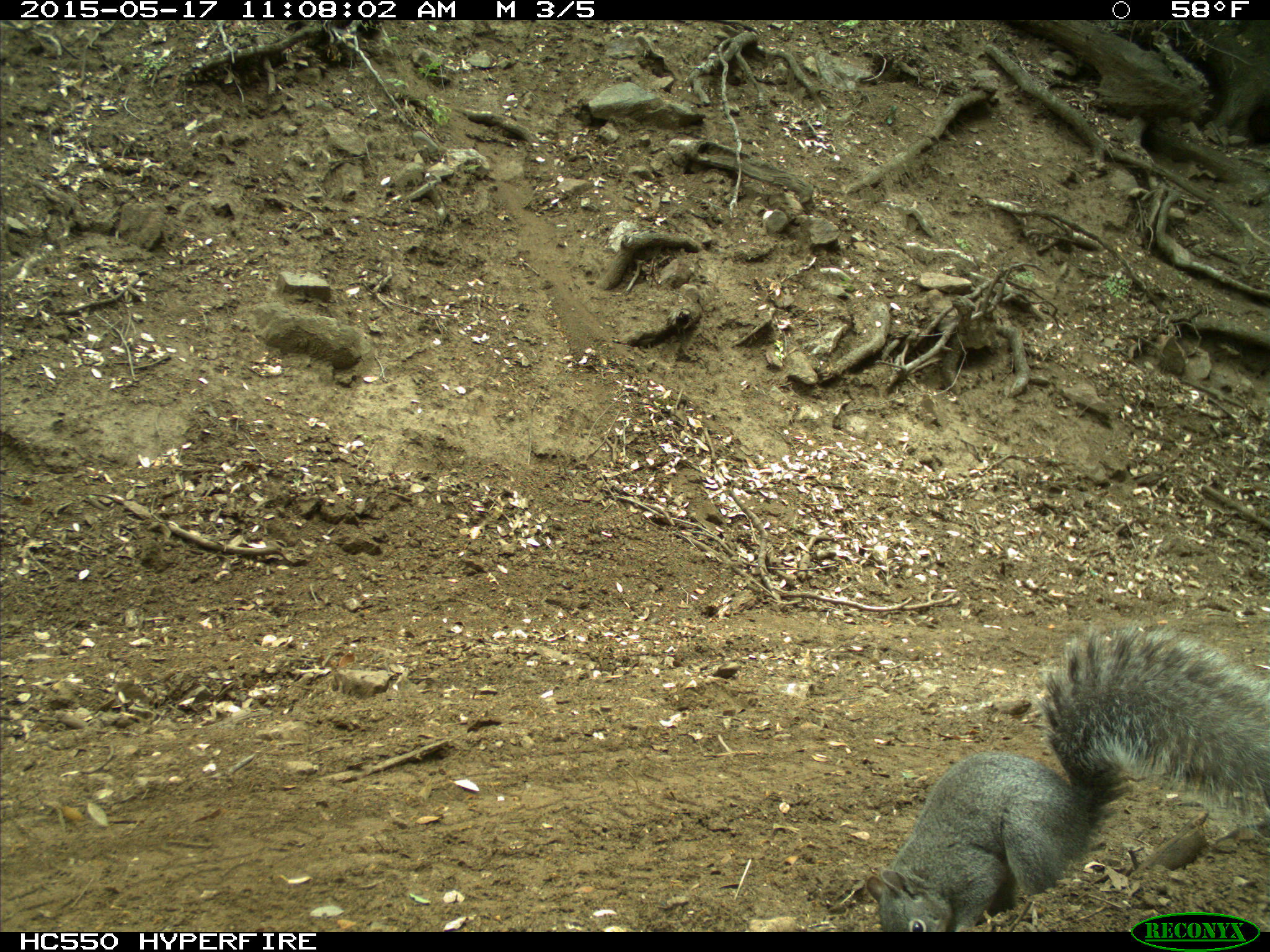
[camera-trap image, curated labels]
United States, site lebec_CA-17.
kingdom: Animalia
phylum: Chordata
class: Mammalia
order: Rodentia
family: Sciuridae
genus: Sciurus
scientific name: Sciurus carolinensis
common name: eastern gray squirrel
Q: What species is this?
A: Sciurus carolinensis (eastern gray squirrel).